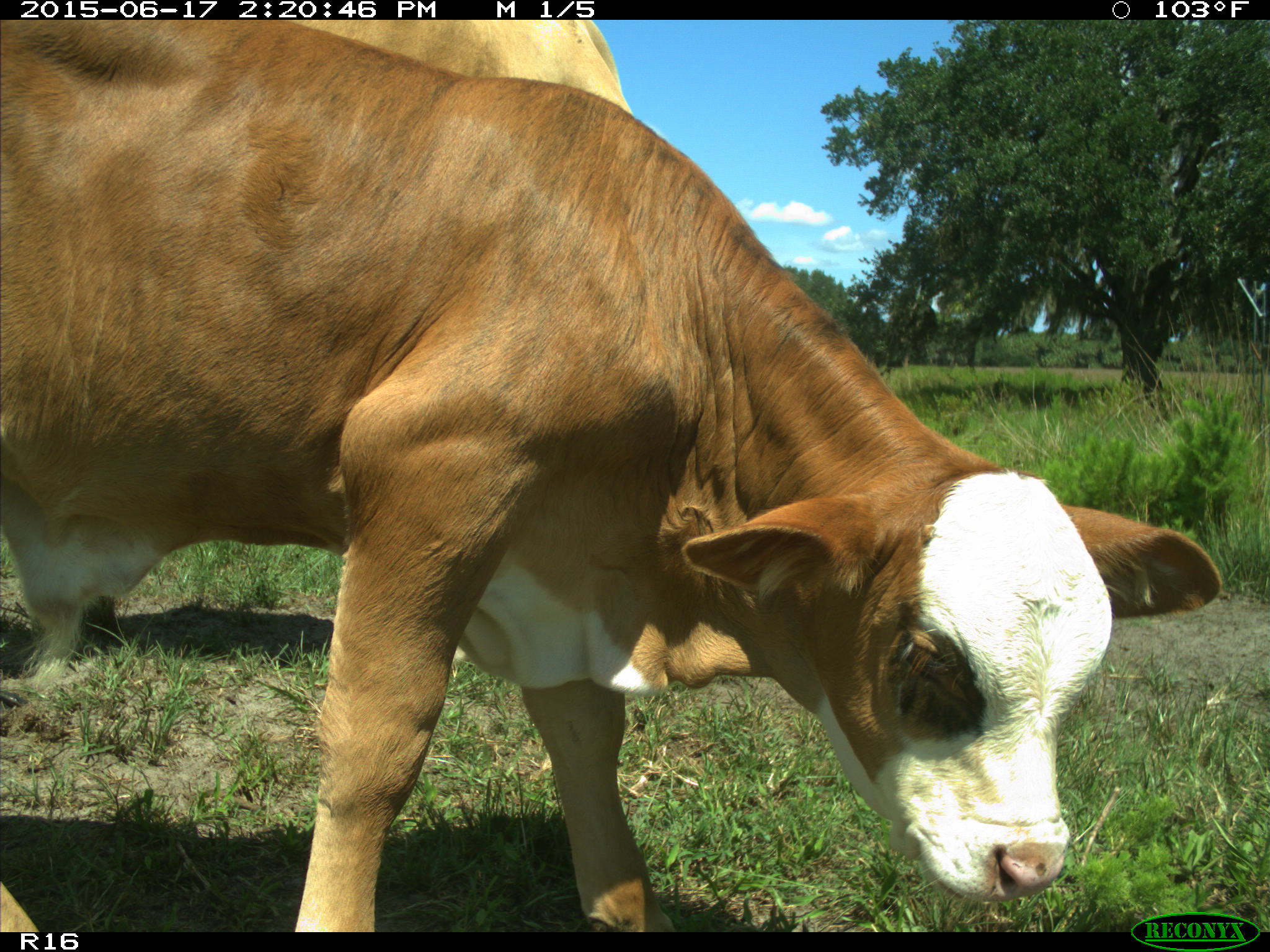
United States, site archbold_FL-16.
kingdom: Animalia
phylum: Chordata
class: Mammalia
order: Artiodactyla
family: Bovidae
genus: Bos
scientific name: Bos taurus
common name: domestic cow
Bos taurus (domestic cow).